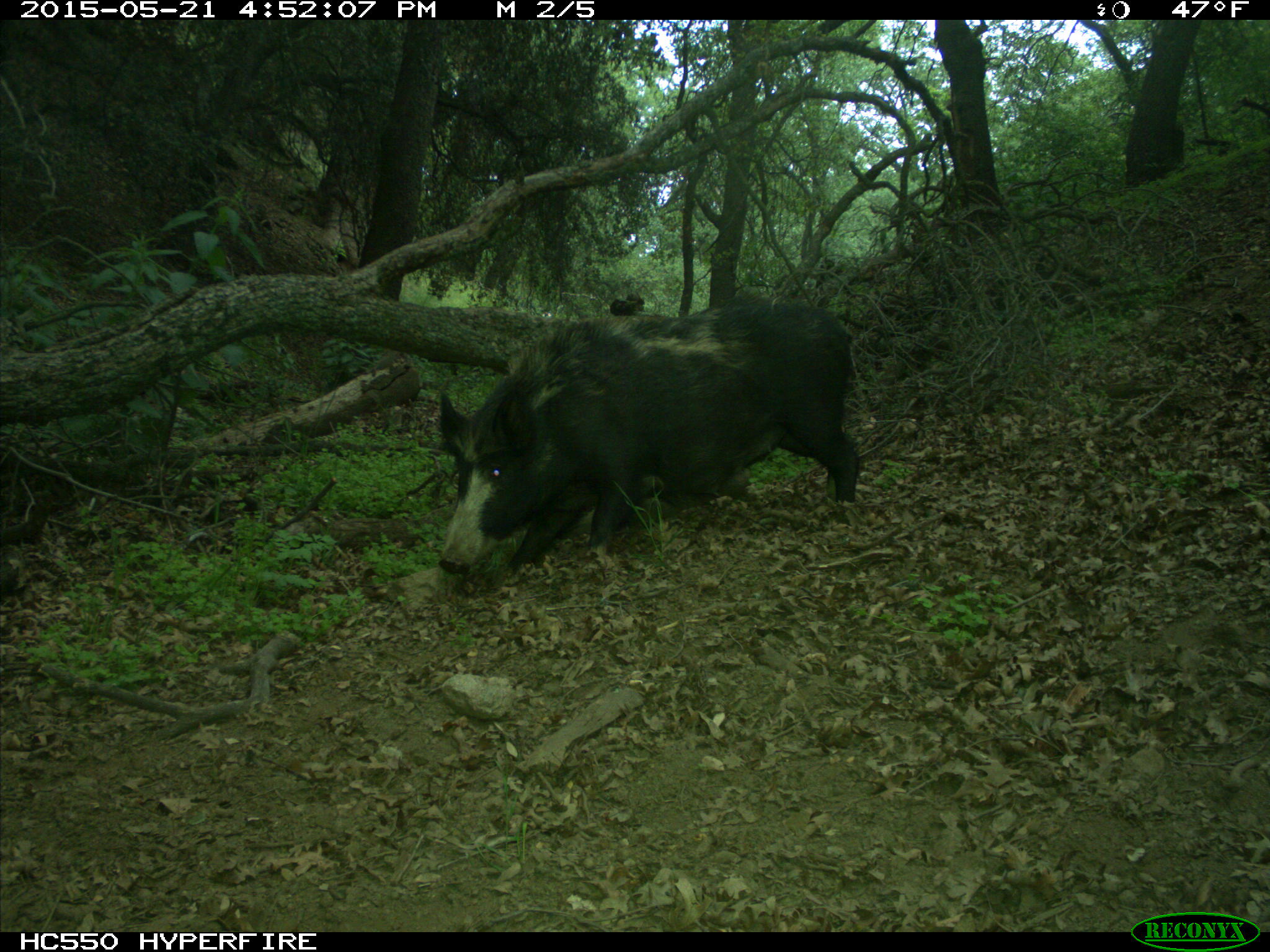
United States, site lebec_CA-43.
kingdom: Animalia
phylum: Chordata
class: Mammalia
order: Artiodactyla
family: Suidae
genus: Sus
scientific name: Sus scrofa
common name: wild boar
Sus scrofa (wild boar).